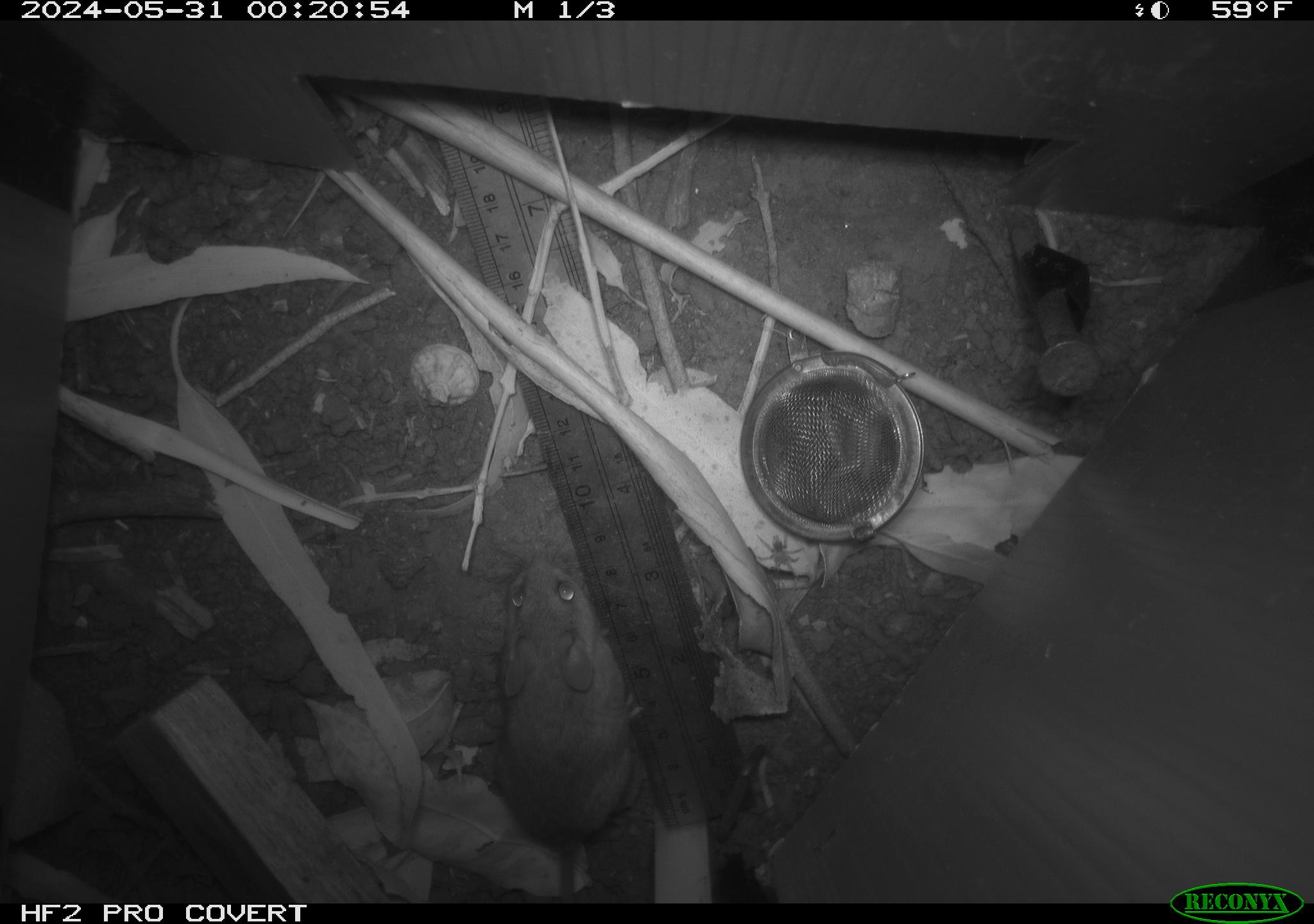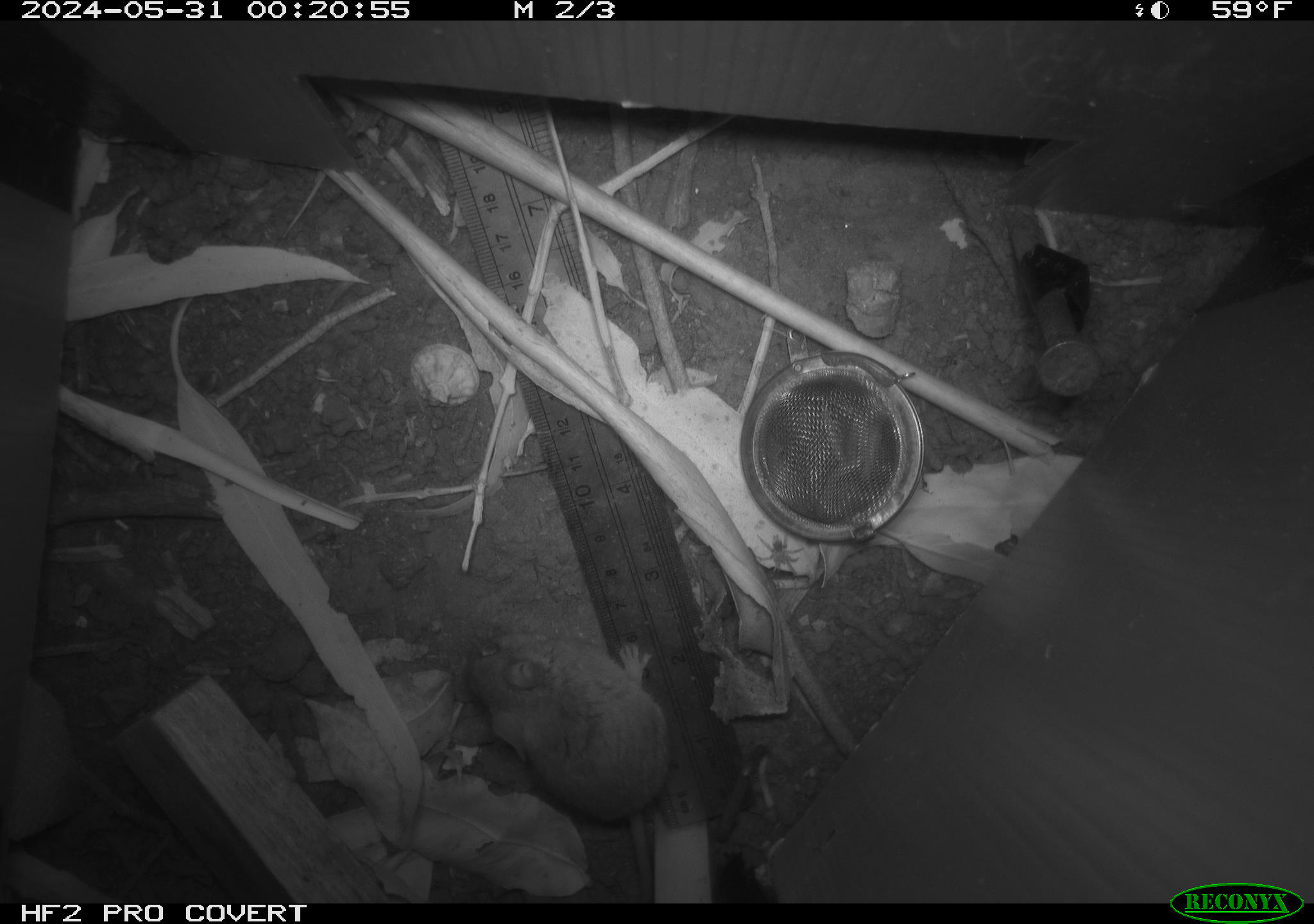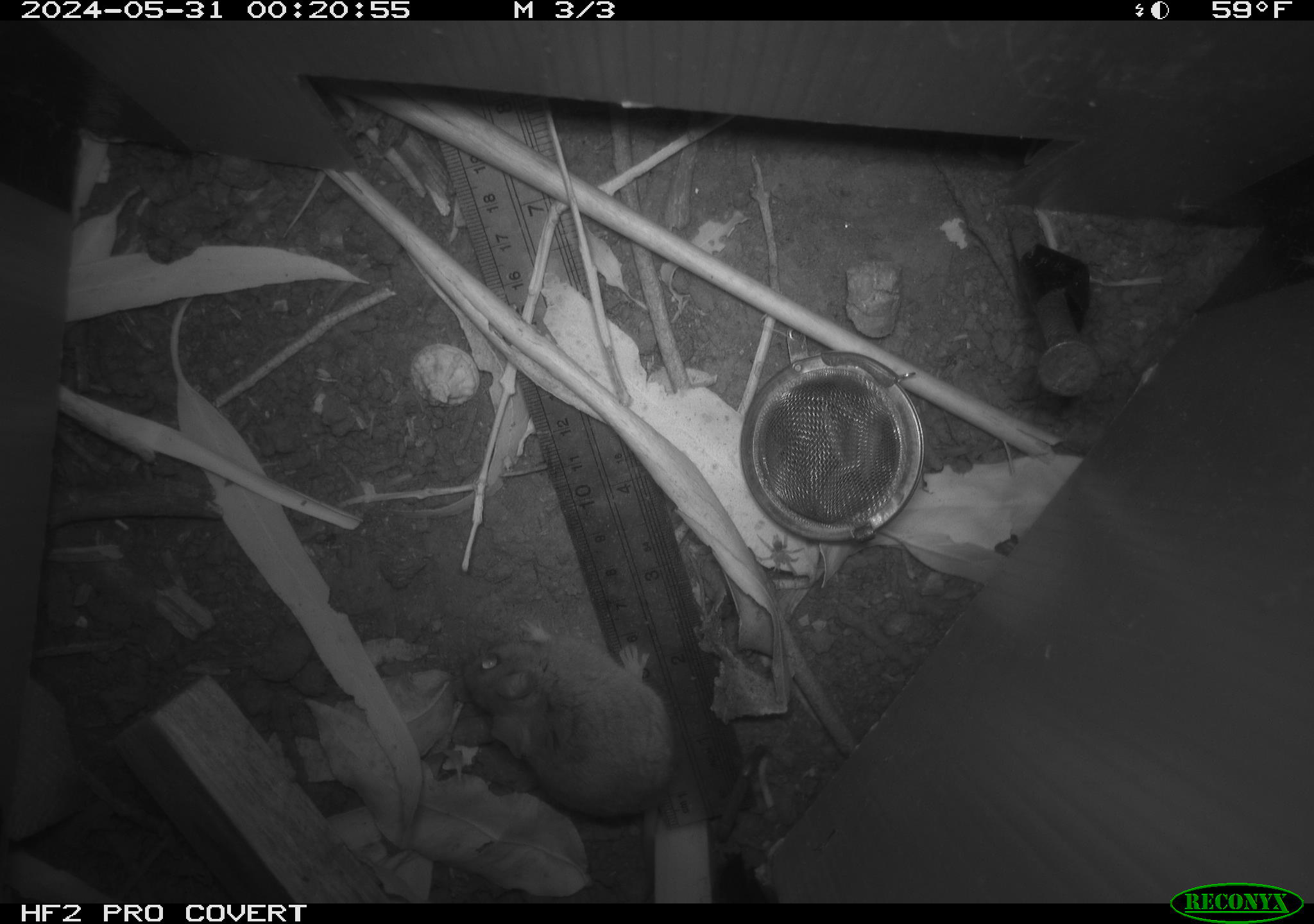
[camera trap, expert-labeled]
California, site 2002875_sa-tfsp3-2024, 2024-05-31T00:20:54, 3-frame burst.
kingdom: Animalia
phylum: Chordata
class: Mammalia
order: Rodentia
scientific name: Rodentia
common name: mouse species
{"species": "mouse species (Rodentia)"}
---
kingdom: Animalia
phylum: Chordata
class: Mammalia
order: Rodentia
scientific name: Rodentia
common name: rodent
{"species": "rodent (Rodentia)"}